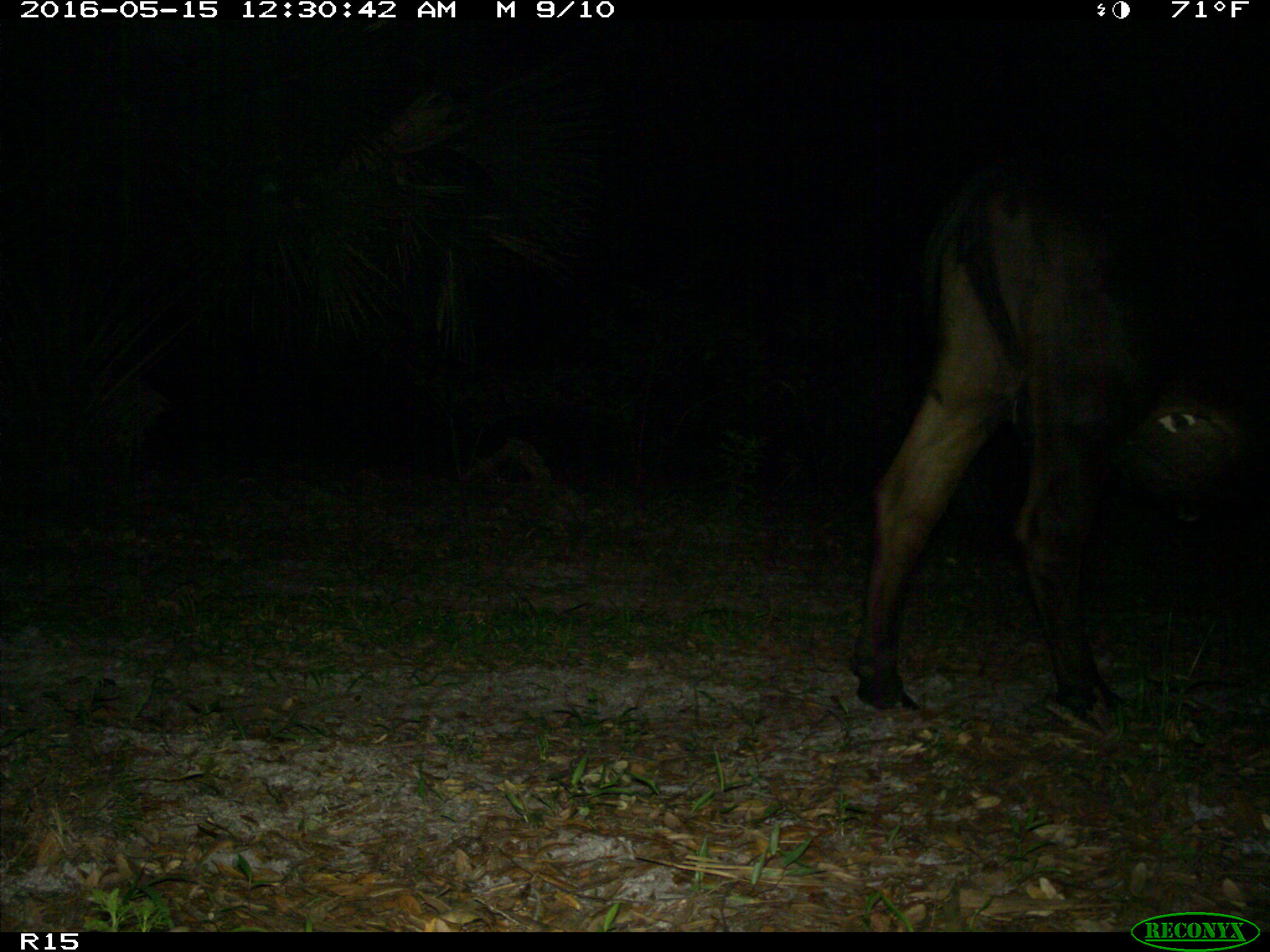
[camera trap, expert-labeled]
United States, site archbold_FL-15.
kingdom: Animalia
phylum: Chordata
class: Mammalia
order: Artiodactyla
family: Bovidae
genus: Bos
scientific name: Bos taurus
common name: domestic cow